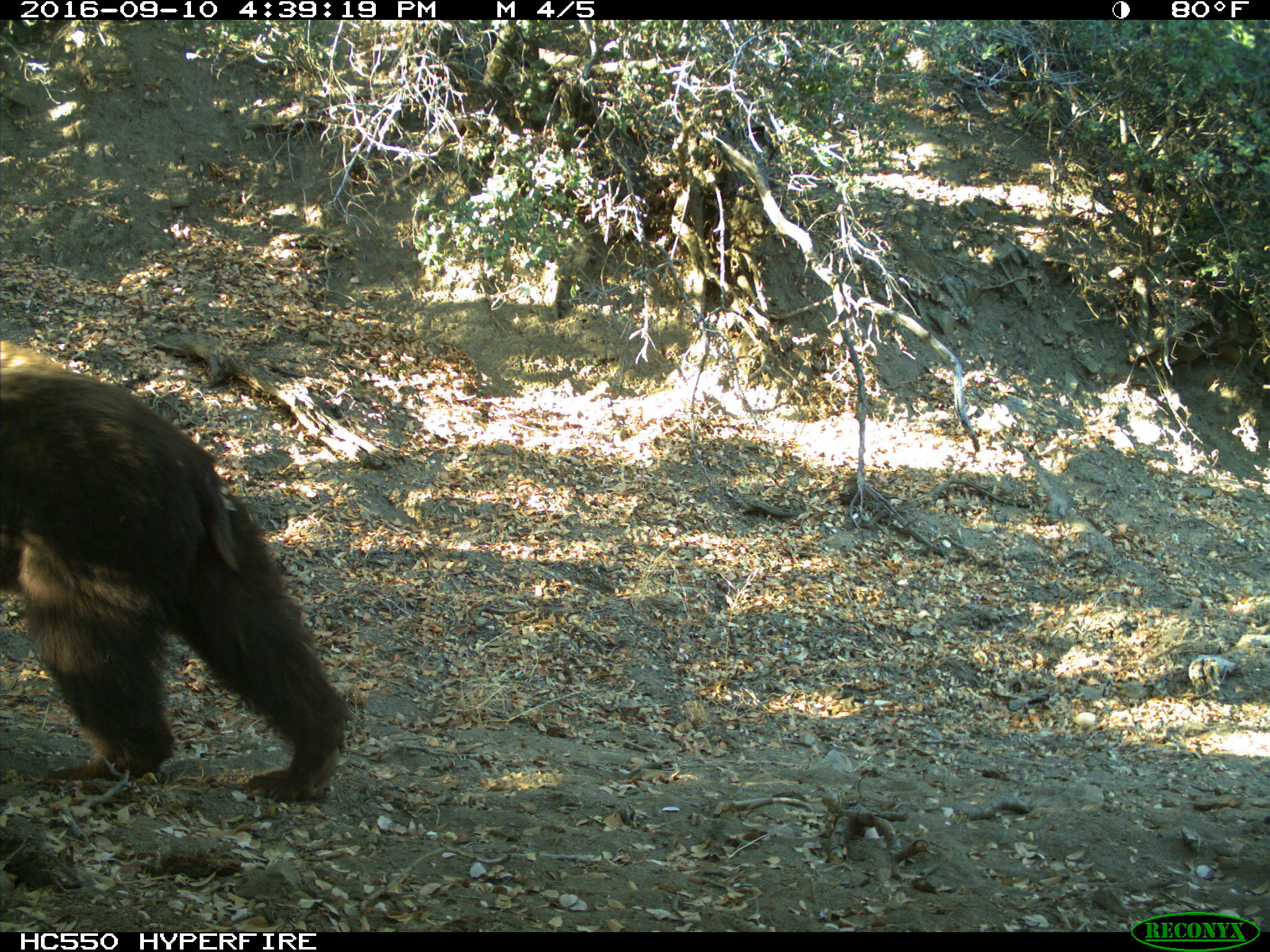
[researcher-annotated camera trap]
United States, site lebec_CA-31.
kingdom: Animalia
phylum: Chordata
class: Mammalia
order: Carnivora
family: Ursidae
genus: Ursus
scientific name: Ursus americanus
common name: american black bear